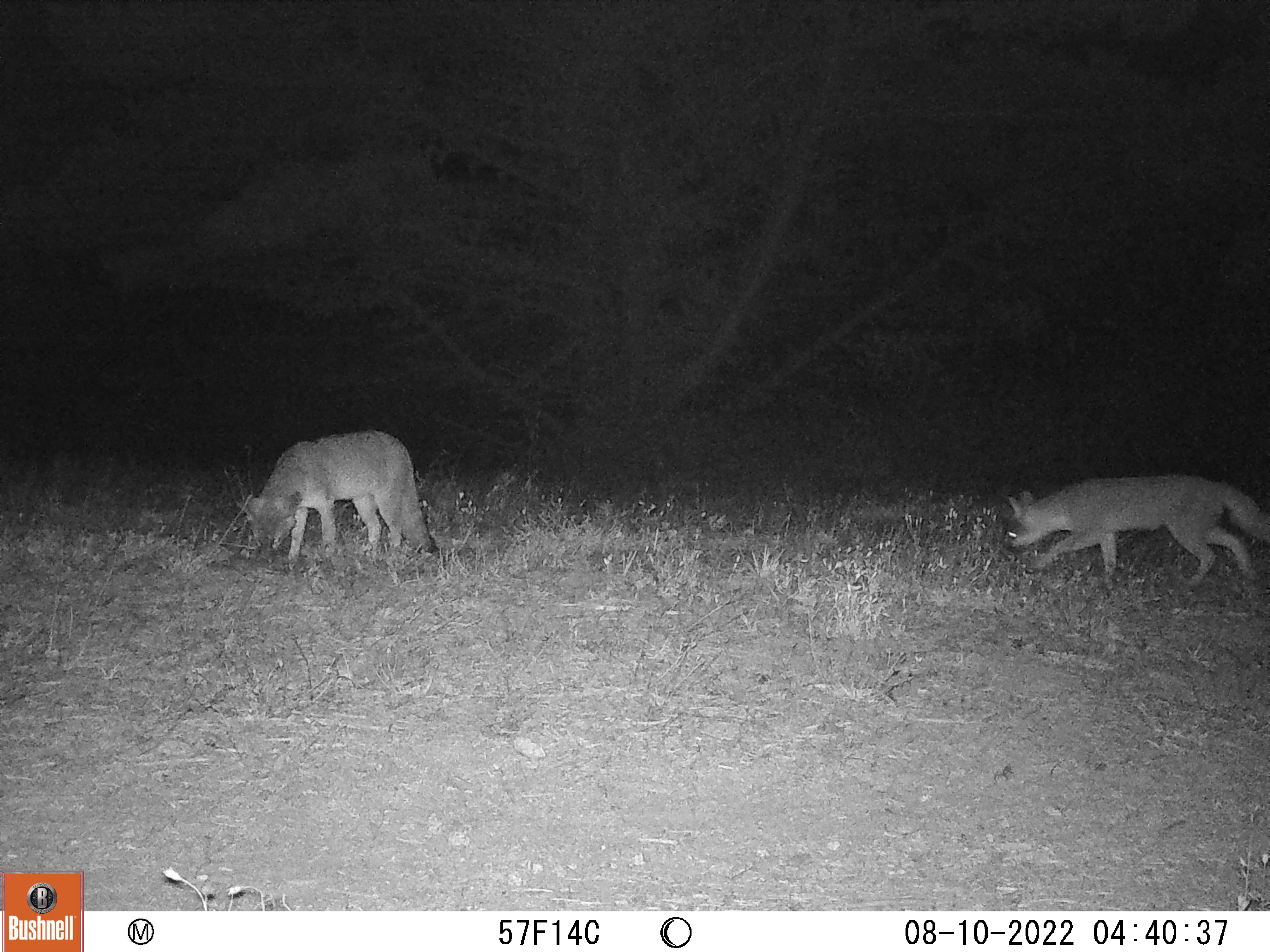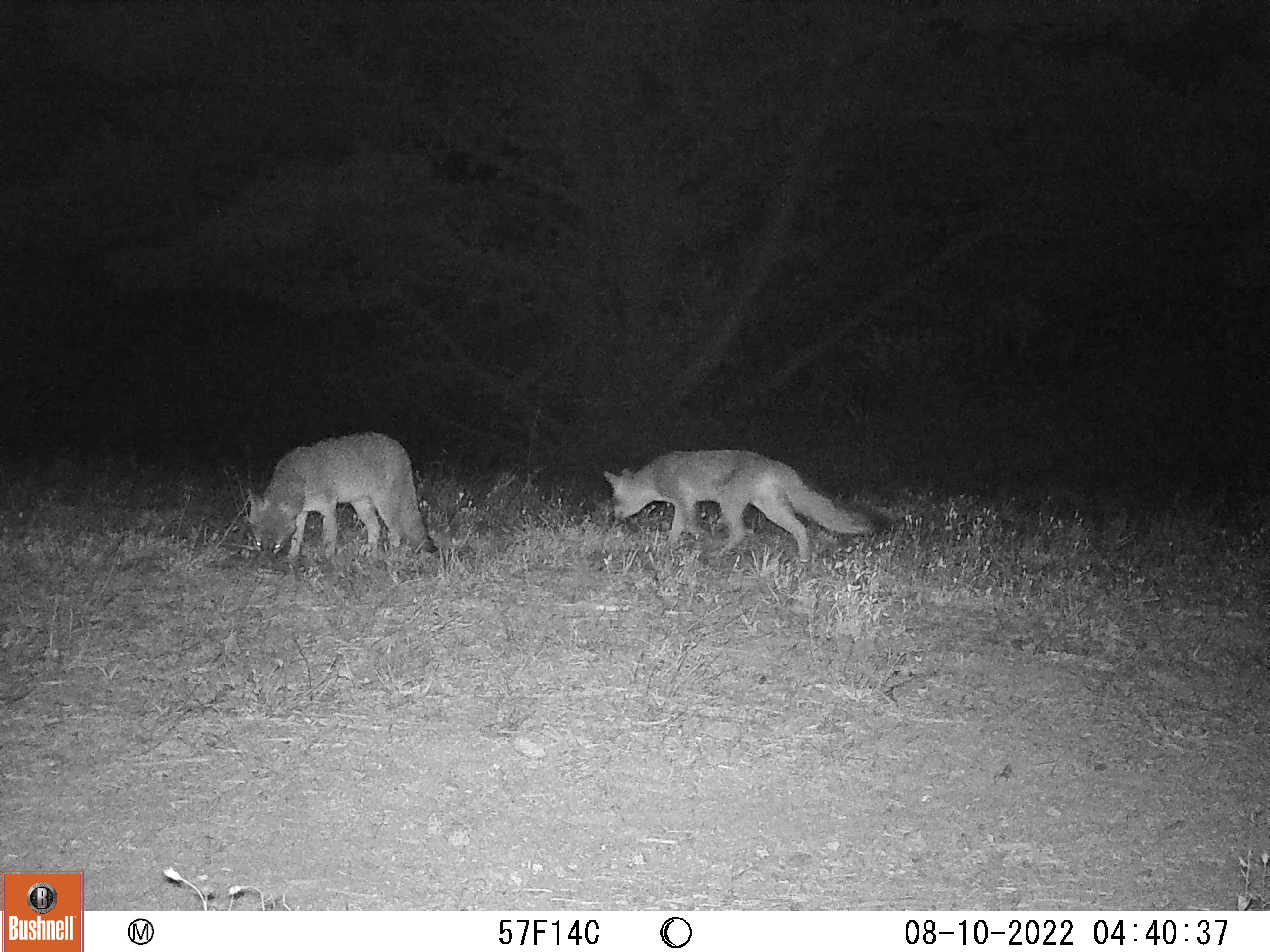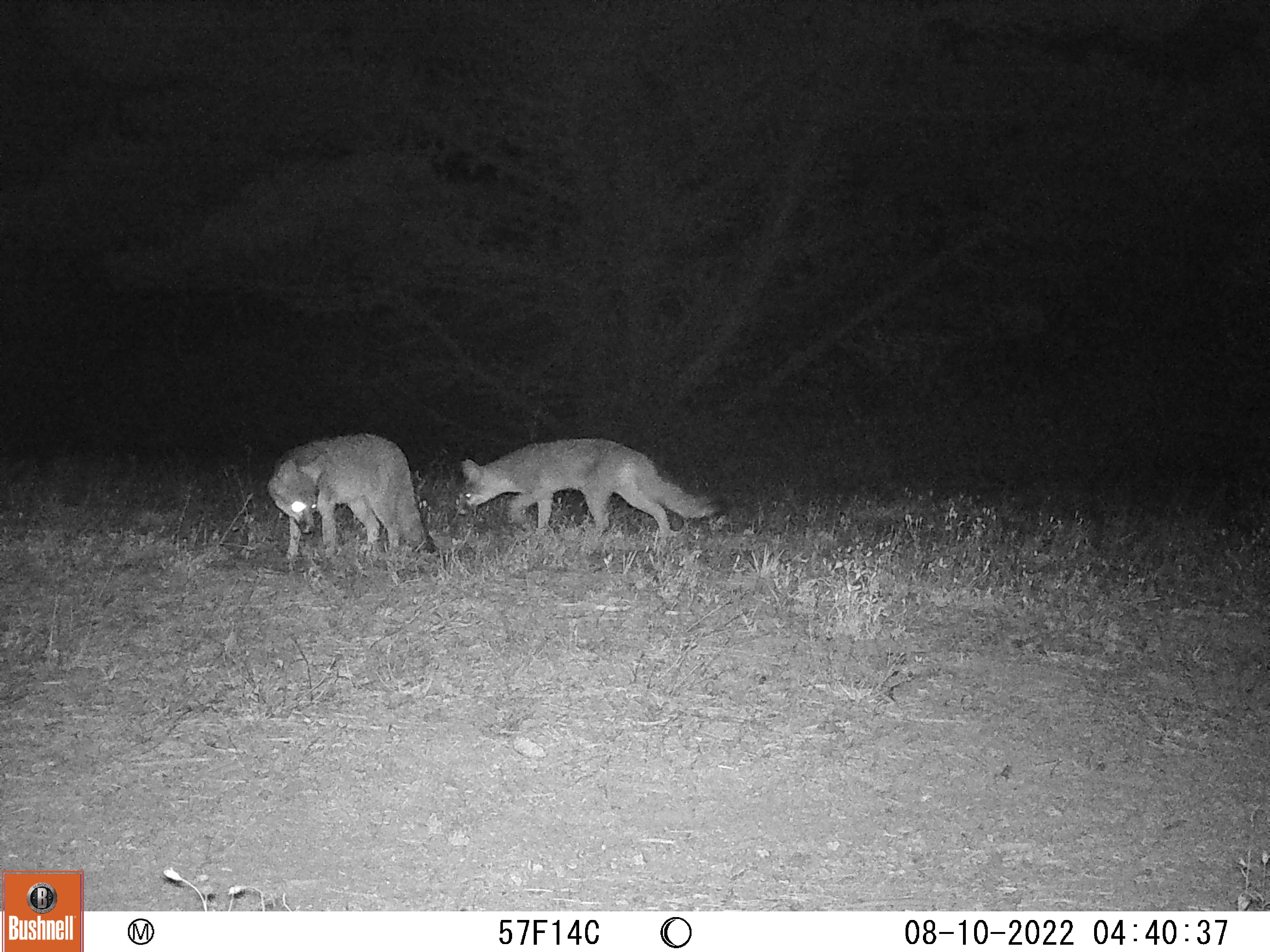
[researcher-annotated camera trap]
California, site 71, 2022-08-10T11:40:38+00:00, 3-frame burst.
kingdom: Animalia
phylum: Chordata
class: Mammalia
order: Carnivora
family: Canidae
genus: Urocyon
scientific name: Urocyon cinereoargenteus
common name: gray fox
Gray fox (Urocyon cinereoargenteus).